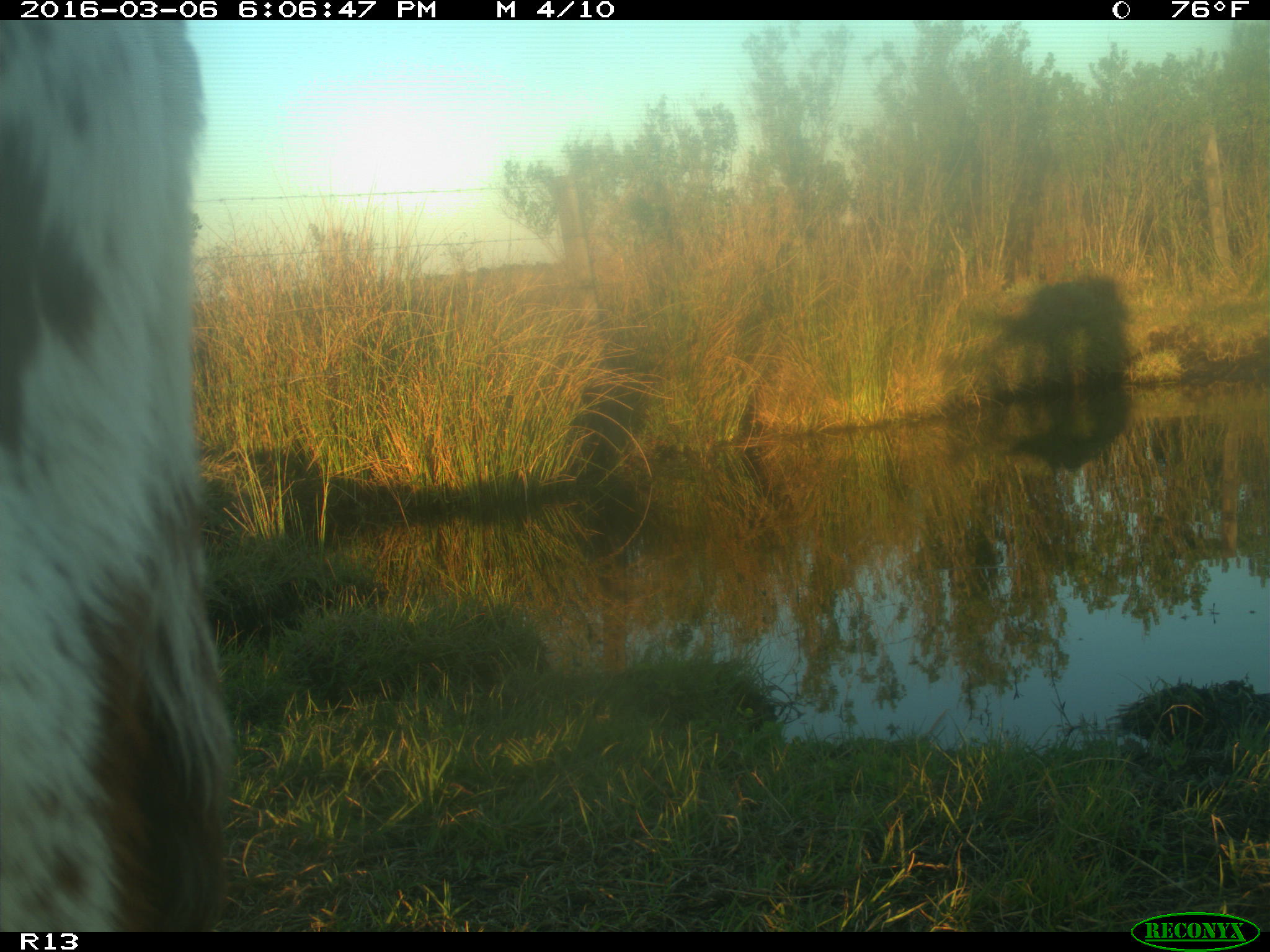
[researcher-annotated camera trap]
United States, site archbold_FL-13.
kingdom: Animalia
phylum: Chordata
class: Mammalia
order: Artiodactyla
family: Bovidae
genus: Bos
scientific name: Bos taurus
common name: domestic cow